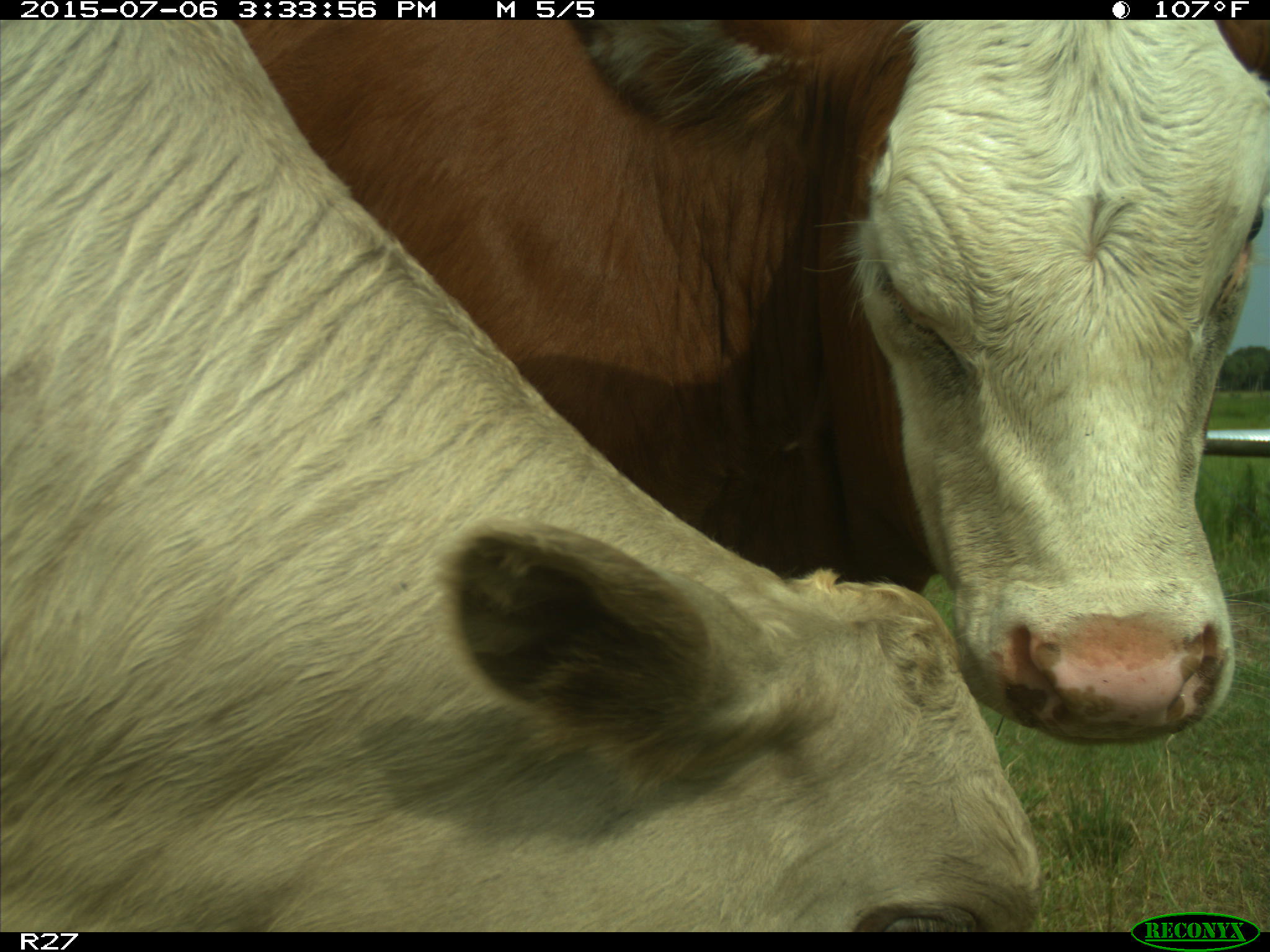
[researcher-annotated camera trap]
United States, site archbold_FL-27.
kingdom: Animalia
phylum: Chordata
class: Mammalia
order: Artiodactyla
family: Bovidae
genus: Bos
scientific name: Bos taurus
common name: domestic cow